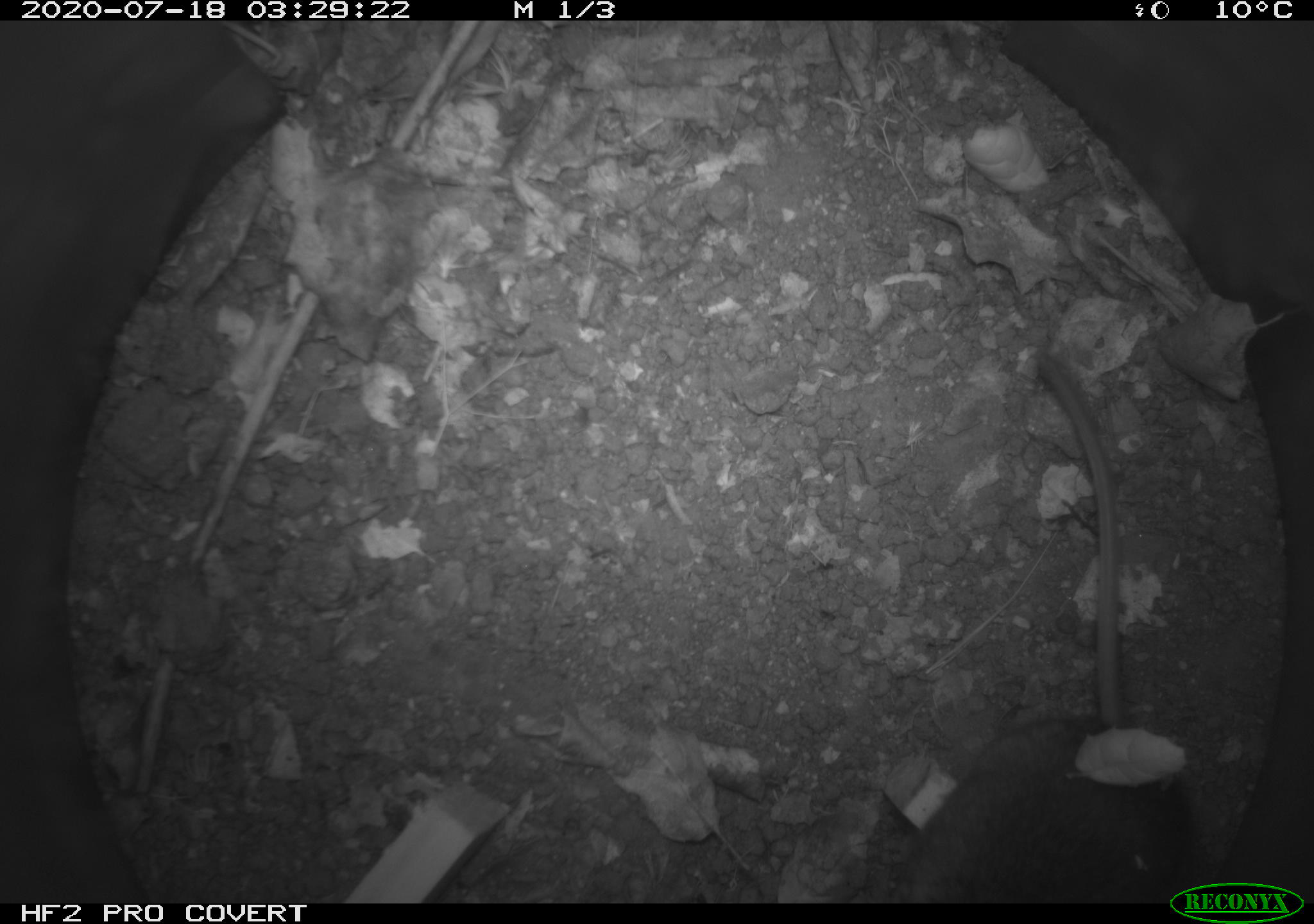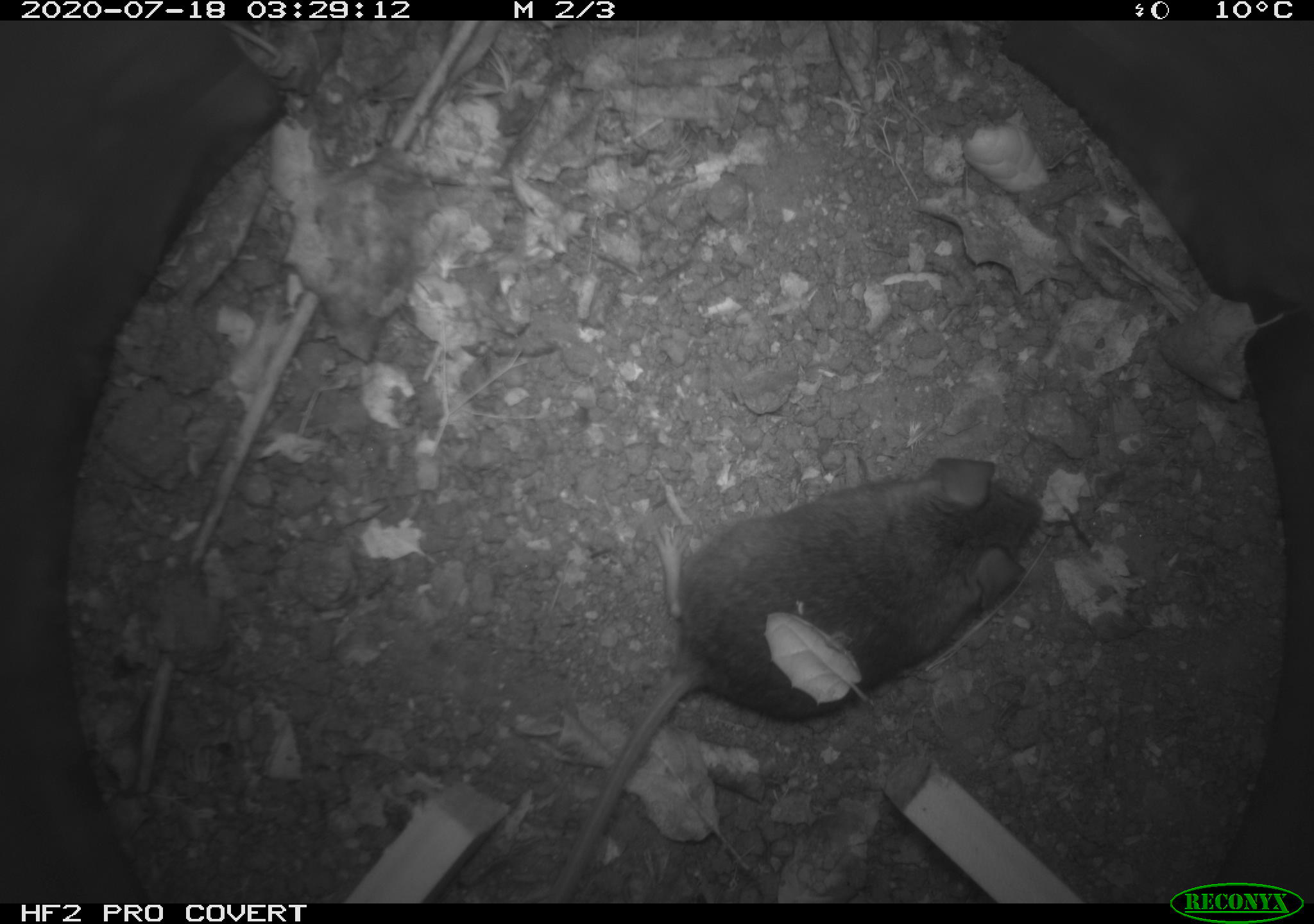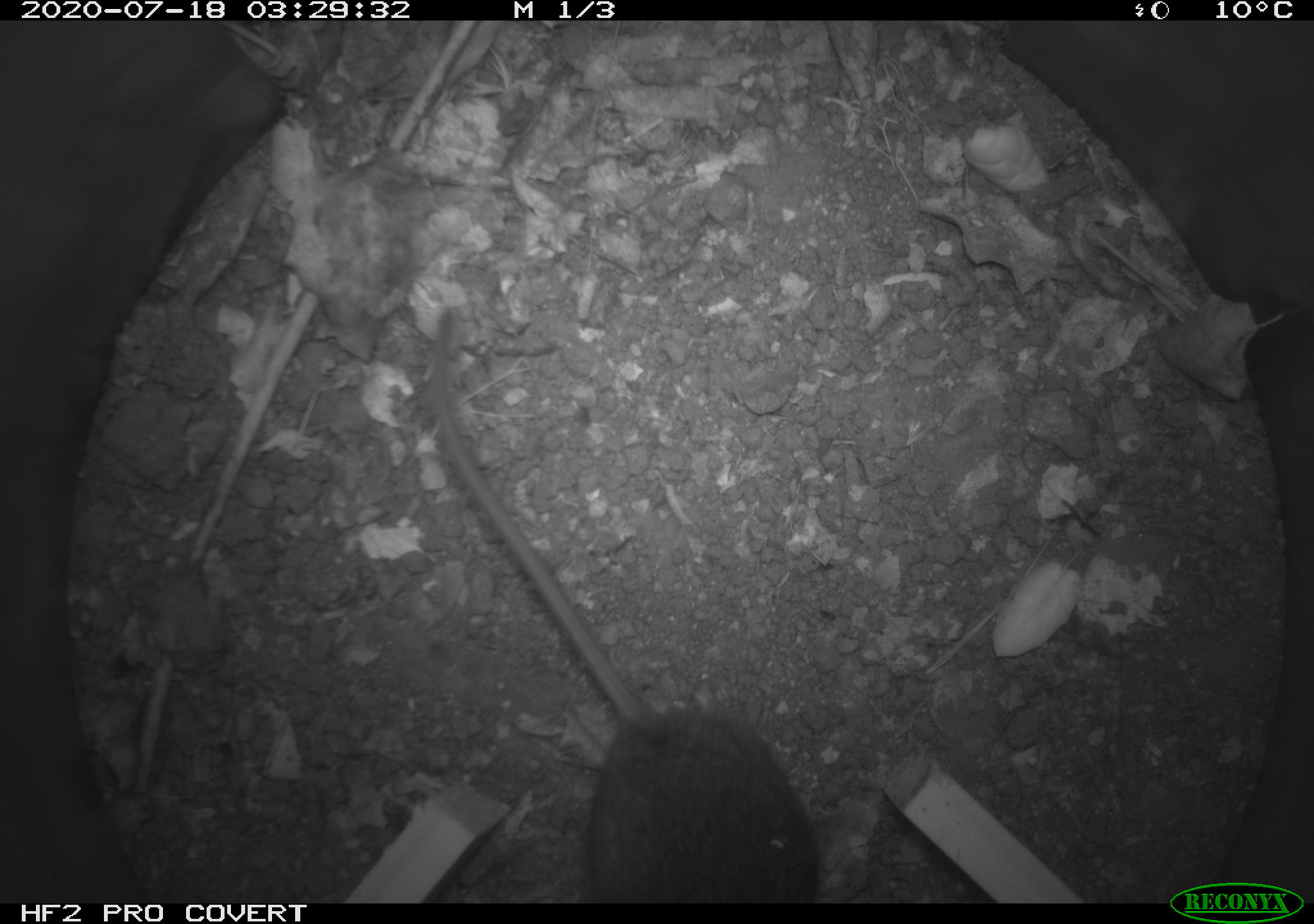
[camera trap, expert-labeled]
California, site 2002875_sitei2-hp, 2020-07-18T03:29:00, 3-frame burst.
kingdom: Animalia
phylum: Chordata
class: Mammalia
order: Rodentia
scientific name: Rodentia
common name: rodent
Rodent (Rodentia).